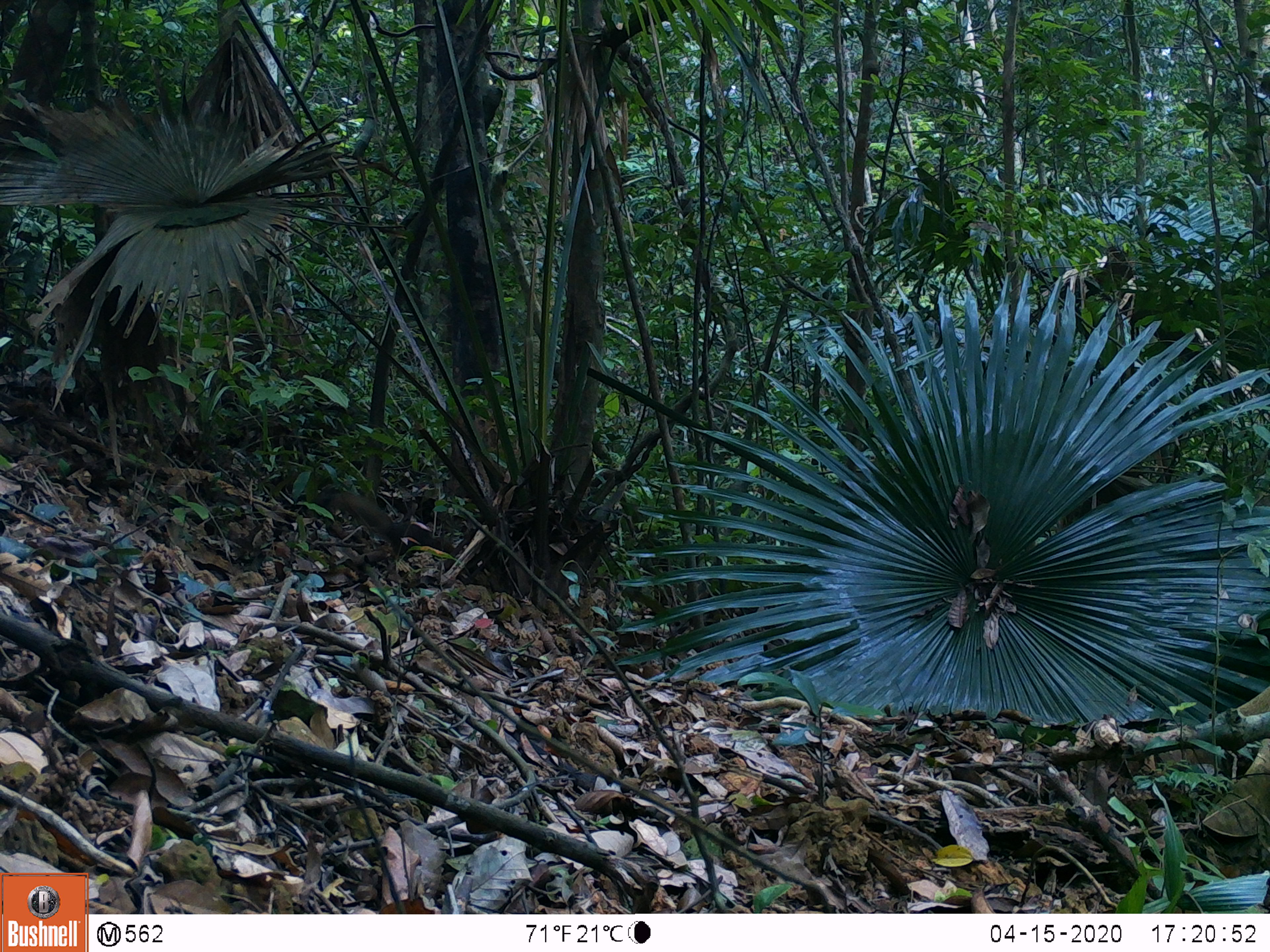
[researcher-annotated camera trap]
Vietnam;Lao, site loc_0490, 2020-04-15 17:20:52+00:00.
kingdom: Animalia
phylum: Chordata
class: Mammalia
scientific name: Mammalia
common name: mammal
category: unidentified small mammal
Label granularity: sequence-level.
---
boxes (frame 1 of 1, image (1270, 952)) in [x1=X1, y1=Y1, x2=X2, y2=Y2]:
unidentified small mammal: [x1=326, y1=490, x2=454, y2=563]